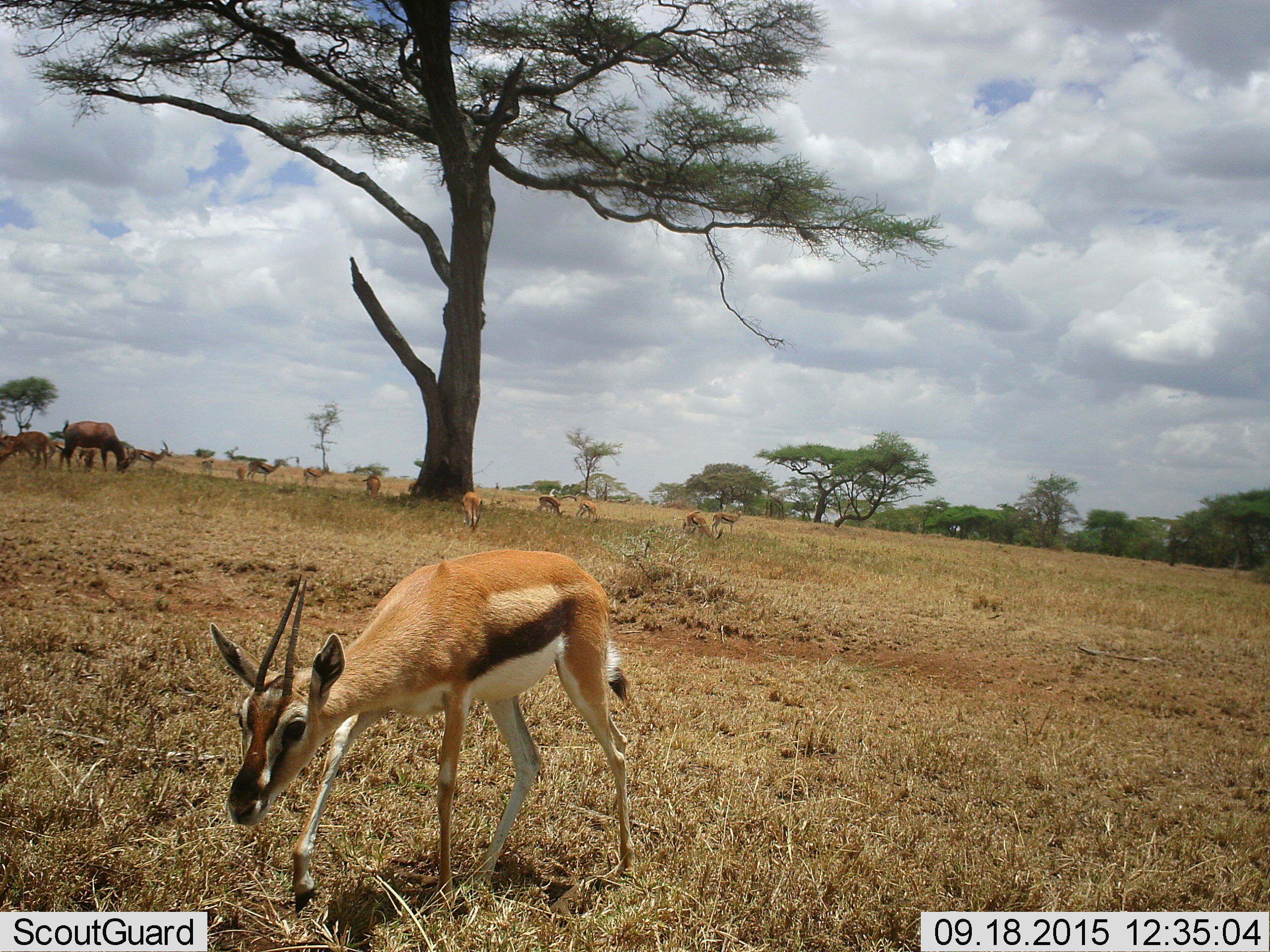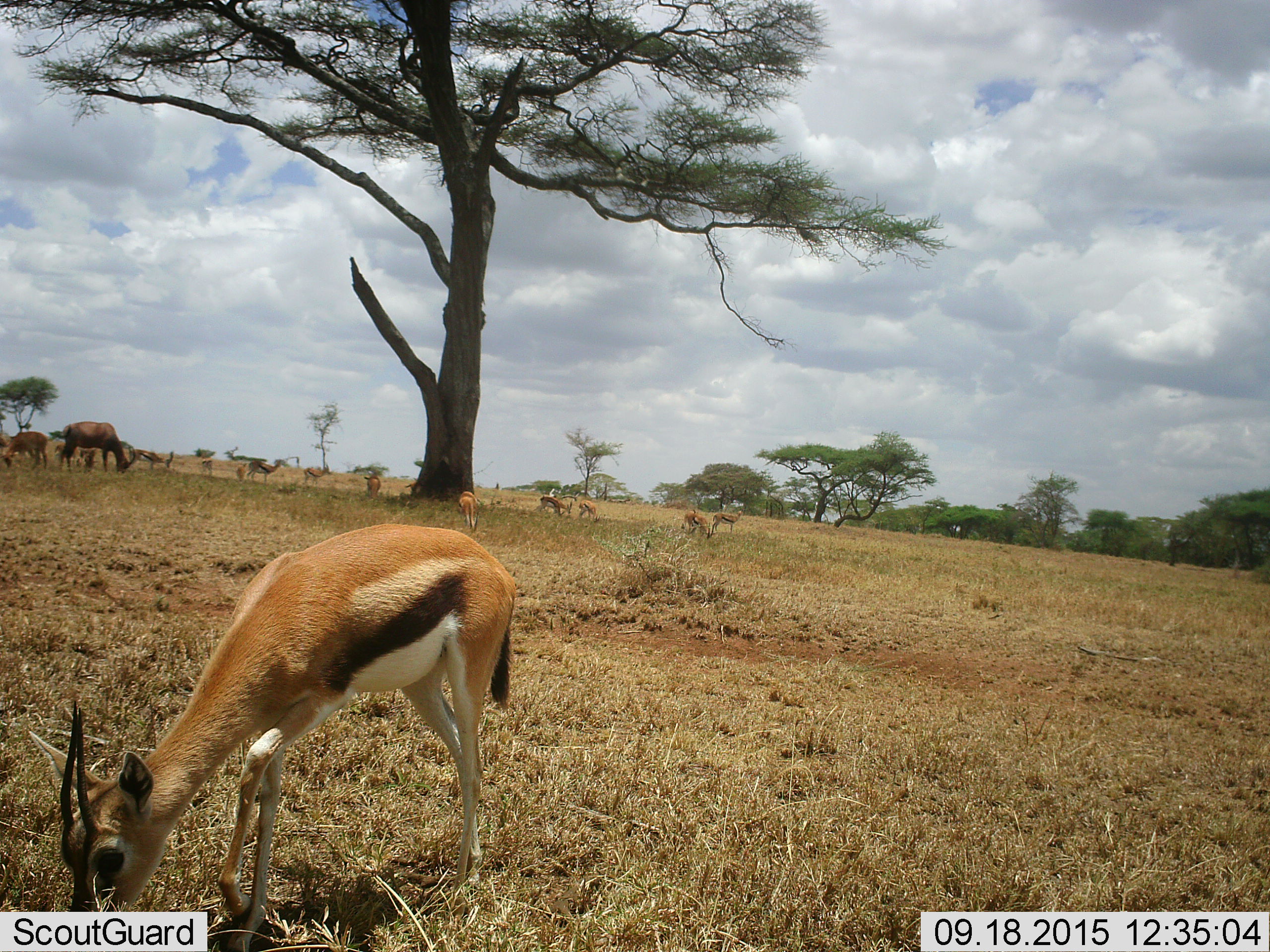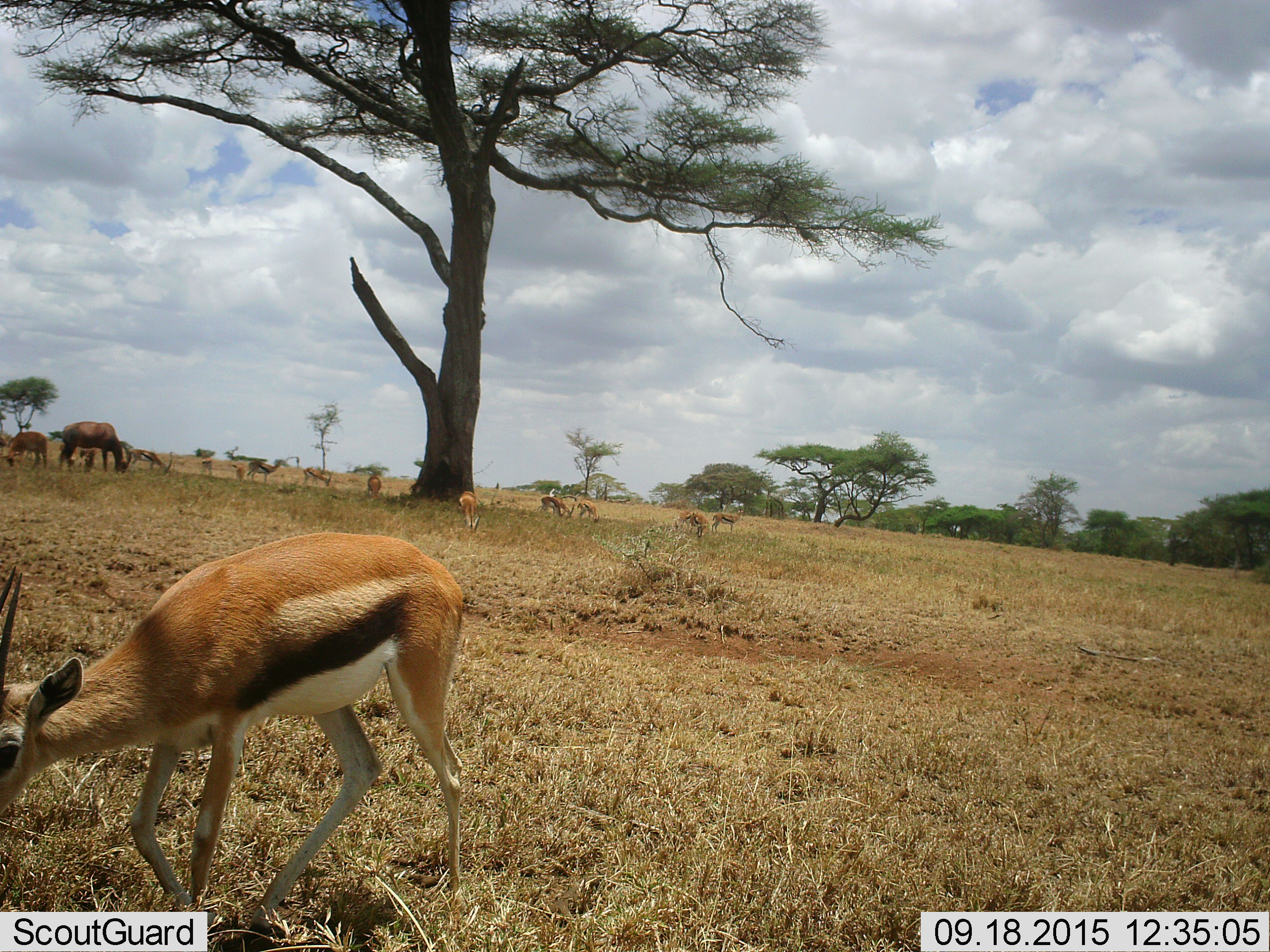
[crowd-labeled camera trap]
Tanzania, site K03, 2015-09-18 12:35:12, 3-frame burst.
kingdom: Animalia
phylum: Chordata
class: Mammalia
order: Artiodactyla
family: Bovidae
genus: Eudorcas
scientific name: Eudorcas thomsonii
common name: thomson's gazelle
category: gazellethomsons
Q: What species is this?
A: Gazellethomsons (thomson's gazelle) (Eudorcas thomsonii).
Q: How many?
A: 11-50.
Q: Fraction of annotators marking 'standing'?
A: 67%.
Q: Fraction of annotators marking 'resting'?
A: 0%.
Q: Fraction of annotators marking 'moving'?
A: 78%.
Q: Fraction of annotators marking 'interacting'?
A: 11%.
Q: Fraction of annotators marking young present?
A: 0%.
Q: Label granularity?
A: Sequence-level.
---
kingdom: Animalia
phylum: Chordata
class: Mammalia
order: Artiodactyla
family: Bovidae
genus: Damaliscus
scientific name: Damaliscus lunatus jimela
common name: topi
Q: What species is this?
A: Topi (Damaliscus lunatus jimela).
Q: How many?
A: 2.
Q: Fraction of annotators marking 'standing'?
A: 17%.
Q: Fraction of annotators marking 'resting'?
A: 0%.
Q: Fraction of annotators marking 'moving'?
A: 0%.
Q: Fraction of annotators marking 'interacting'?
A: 0%.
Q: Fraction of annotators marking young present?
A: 33%.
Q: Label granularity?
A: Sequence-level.